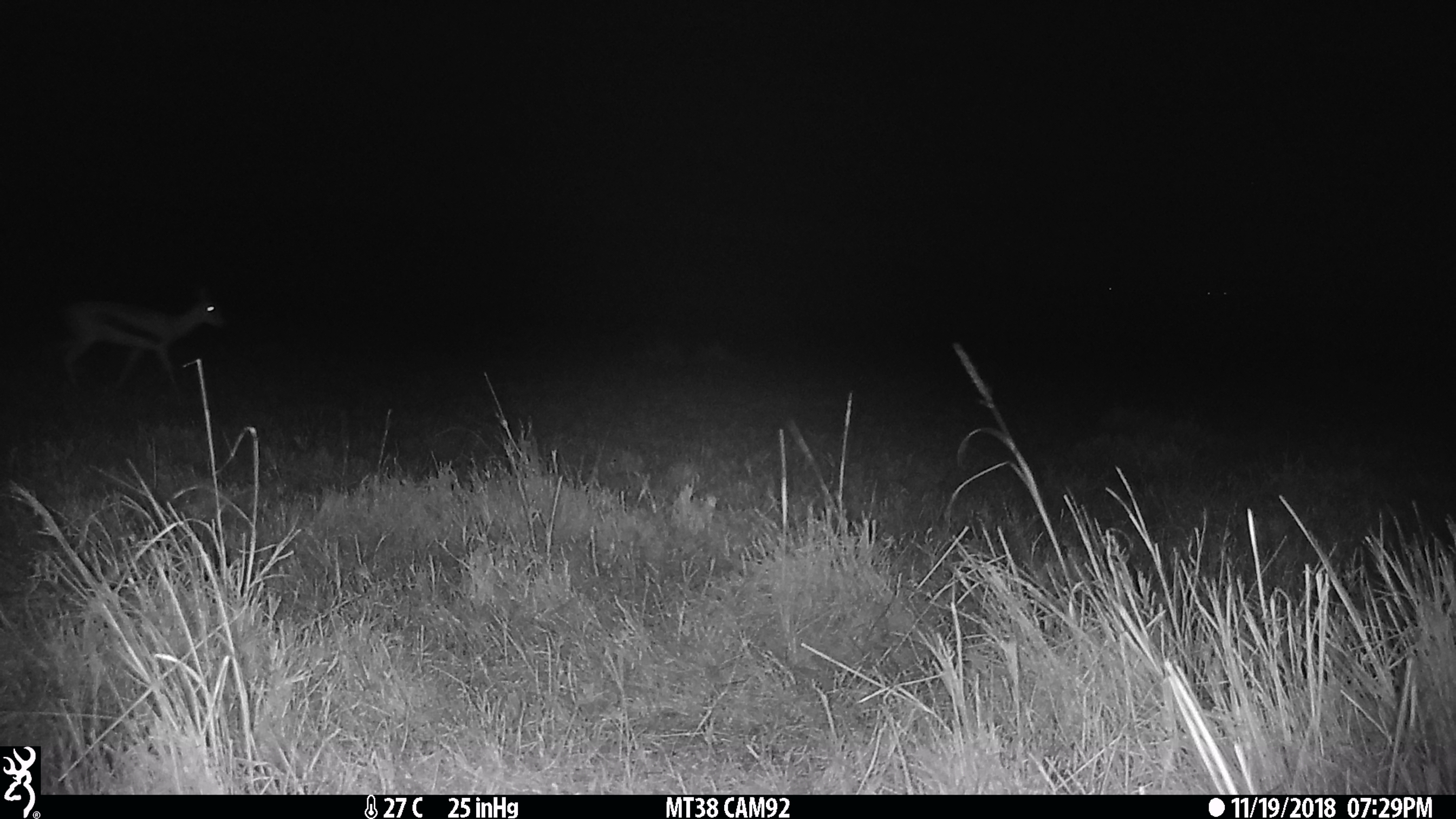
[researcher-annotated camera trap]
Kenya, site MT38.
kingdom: Animalia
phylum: Chordata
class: Mammalia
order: Artiodactyla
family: Bovidae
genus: Eudorcas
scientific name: Eudorcas thomsonii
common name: thomon's gazelle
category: gazelle thomsons